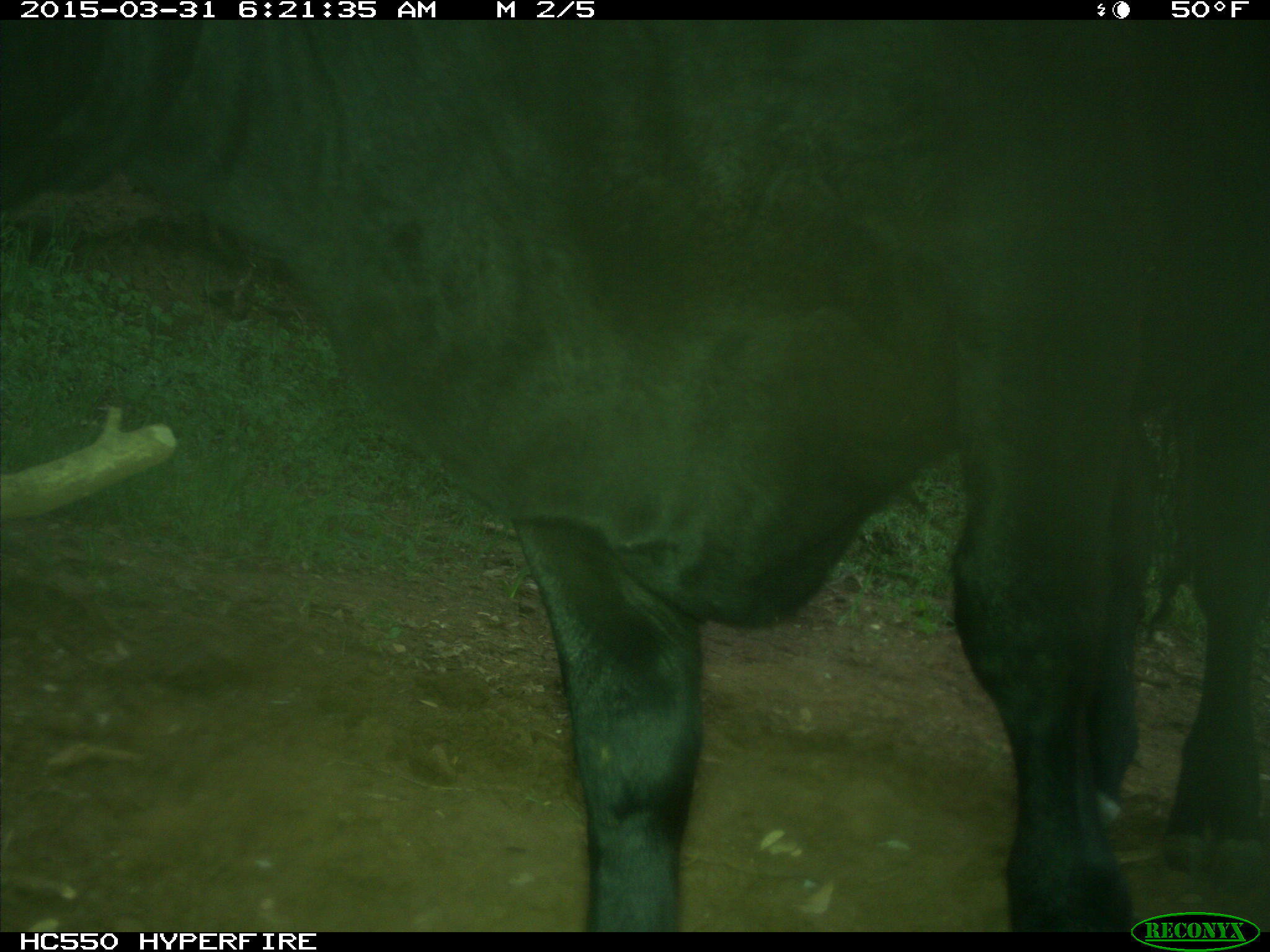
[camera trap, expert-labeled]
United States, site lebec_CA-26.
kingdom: Animalia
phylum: Chordata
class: Mammalia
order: Artiodactyla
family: Bovidae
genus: Bos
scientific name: Bos taurus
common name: domestic cow